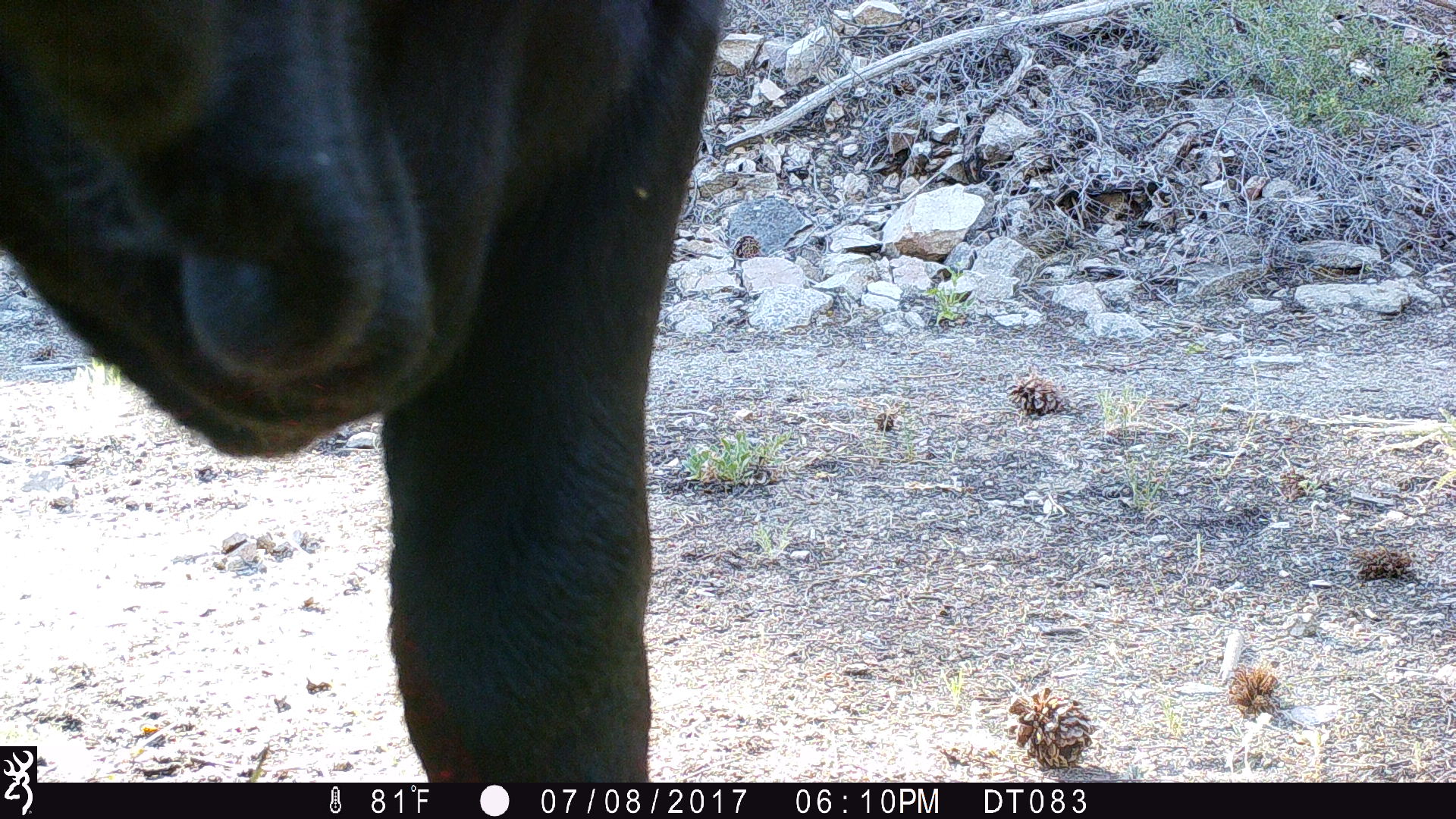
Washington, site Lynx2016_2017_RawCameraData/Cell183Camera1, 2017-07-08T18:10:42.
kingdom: Animalia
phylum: Chordata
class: Mammalia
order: Artiodactyla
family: Bovidae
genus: Bos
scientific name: Bos taurus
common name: domestic cattle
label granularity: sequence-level